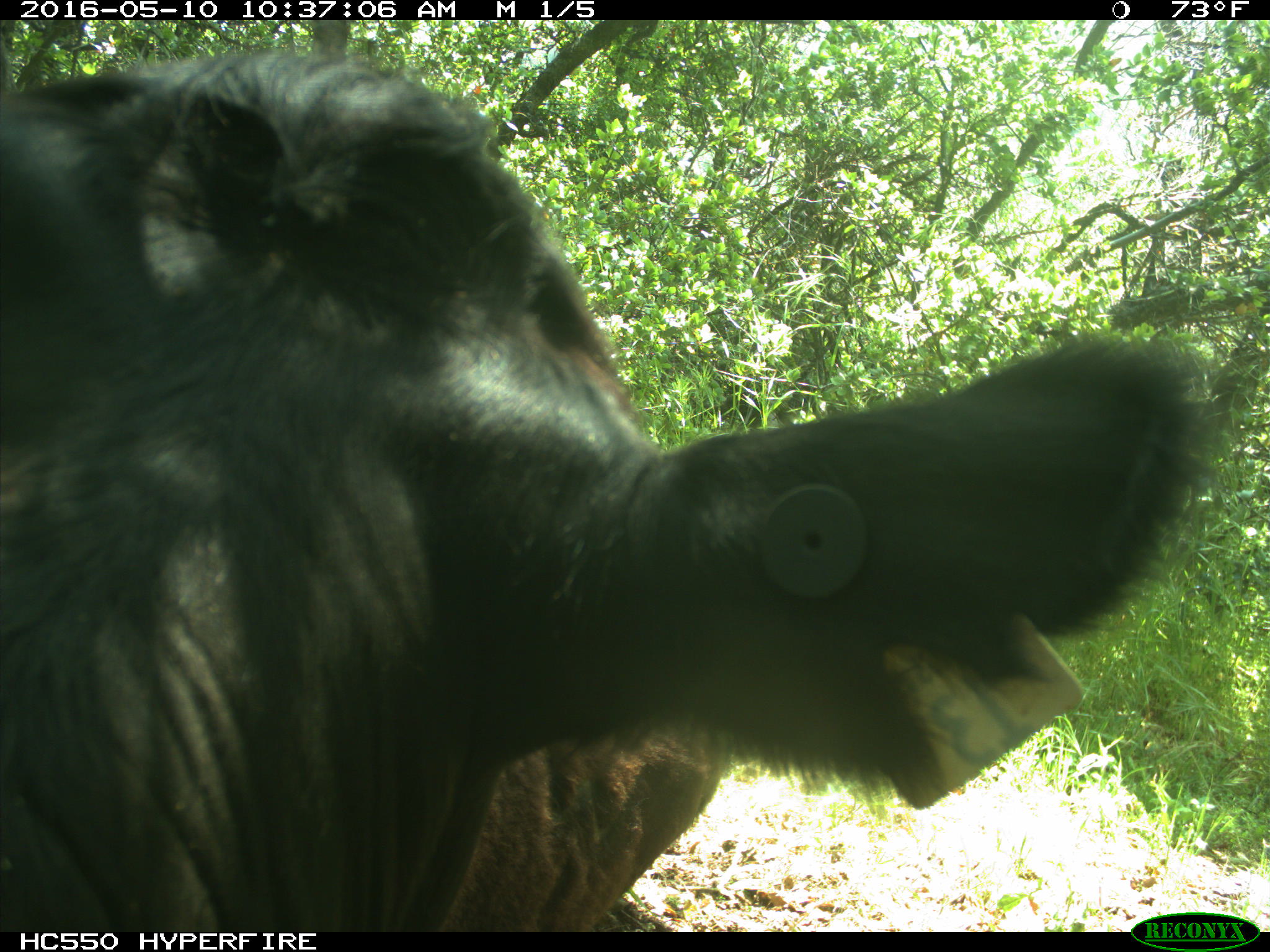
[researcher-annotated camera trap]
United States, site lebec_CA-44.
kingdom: Animalia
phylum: Chordata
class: Mammalia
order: Artiodactyla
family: Bovidae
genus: Bos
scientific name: Bos taurus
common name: domestic cow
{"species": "Bos taurus (domestic cow)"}